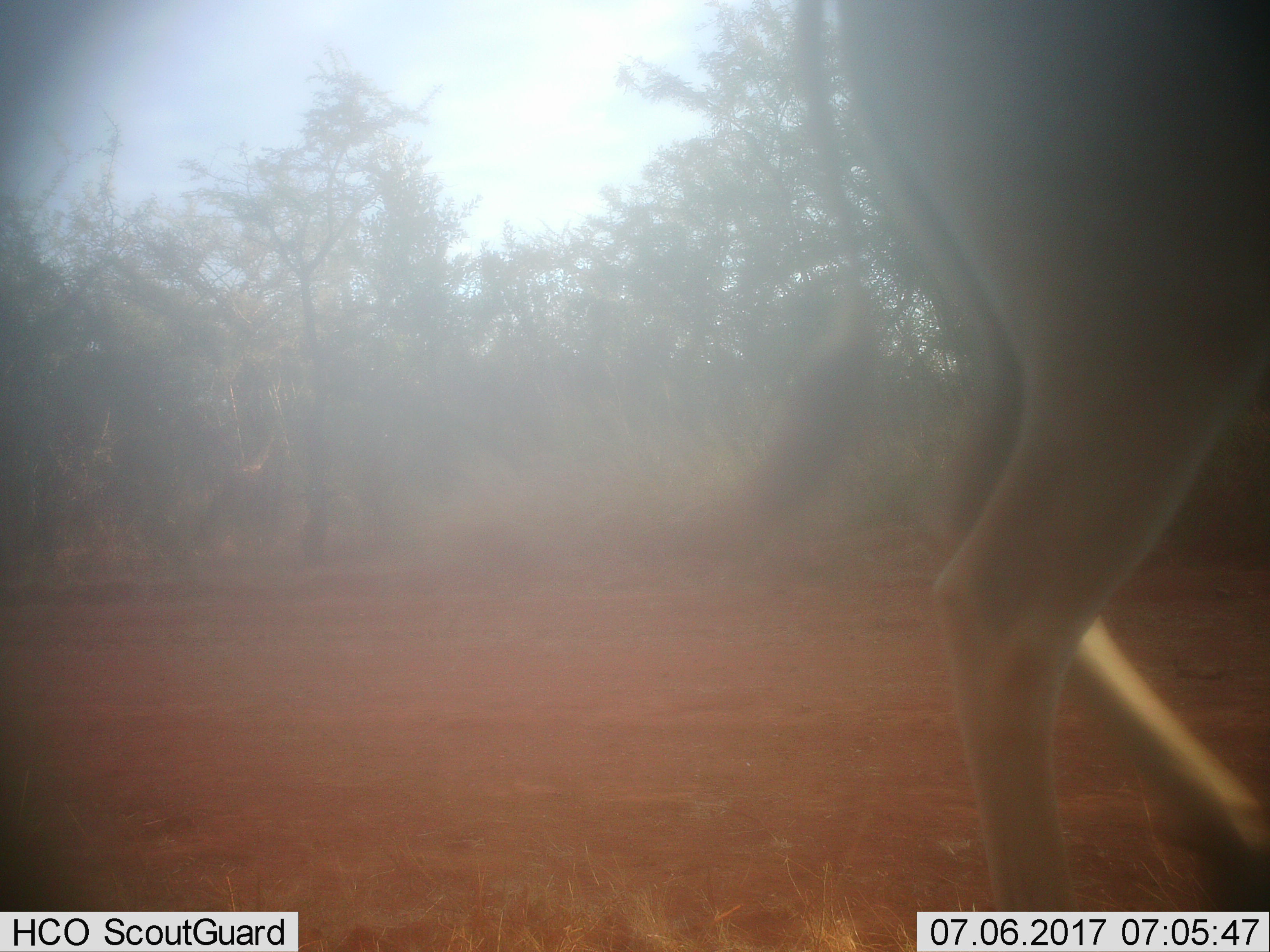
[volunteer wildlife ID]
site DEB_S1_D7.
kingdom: Animalia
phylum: Chordata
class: Mammalia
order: Artiodactyla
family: Bovidae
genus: Tragelaphus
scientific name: Tragelaphus oryx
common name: eland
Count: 1.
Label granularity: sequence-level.